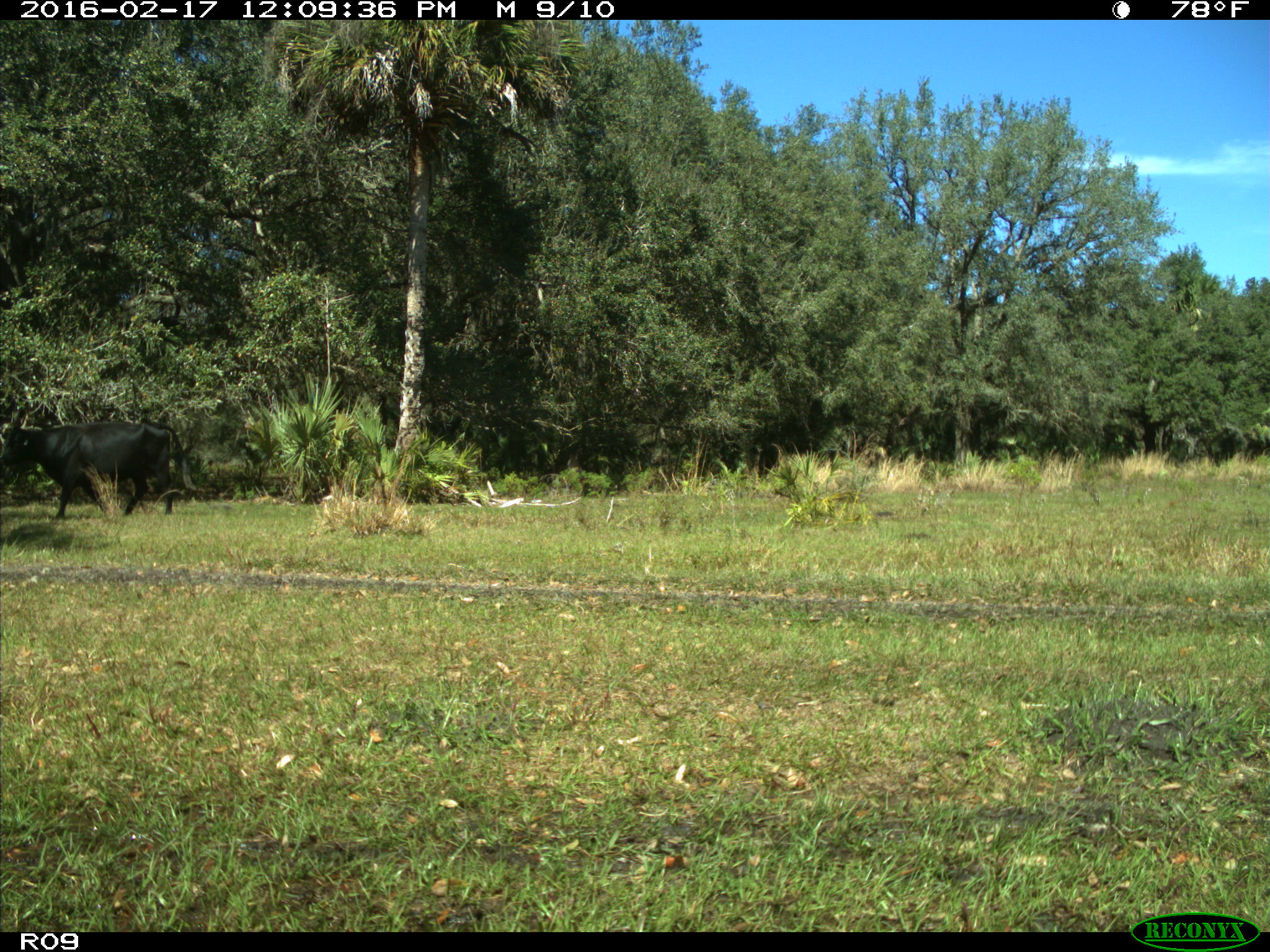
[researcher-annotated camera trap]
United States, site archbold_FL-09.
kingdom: Animalia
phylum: Chordata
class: Mammalia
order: Artiodactyla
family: Bovidae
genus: Bos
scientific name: Bos taurus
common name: domestic cow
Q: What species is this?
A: Bos taurus (domestic cow).